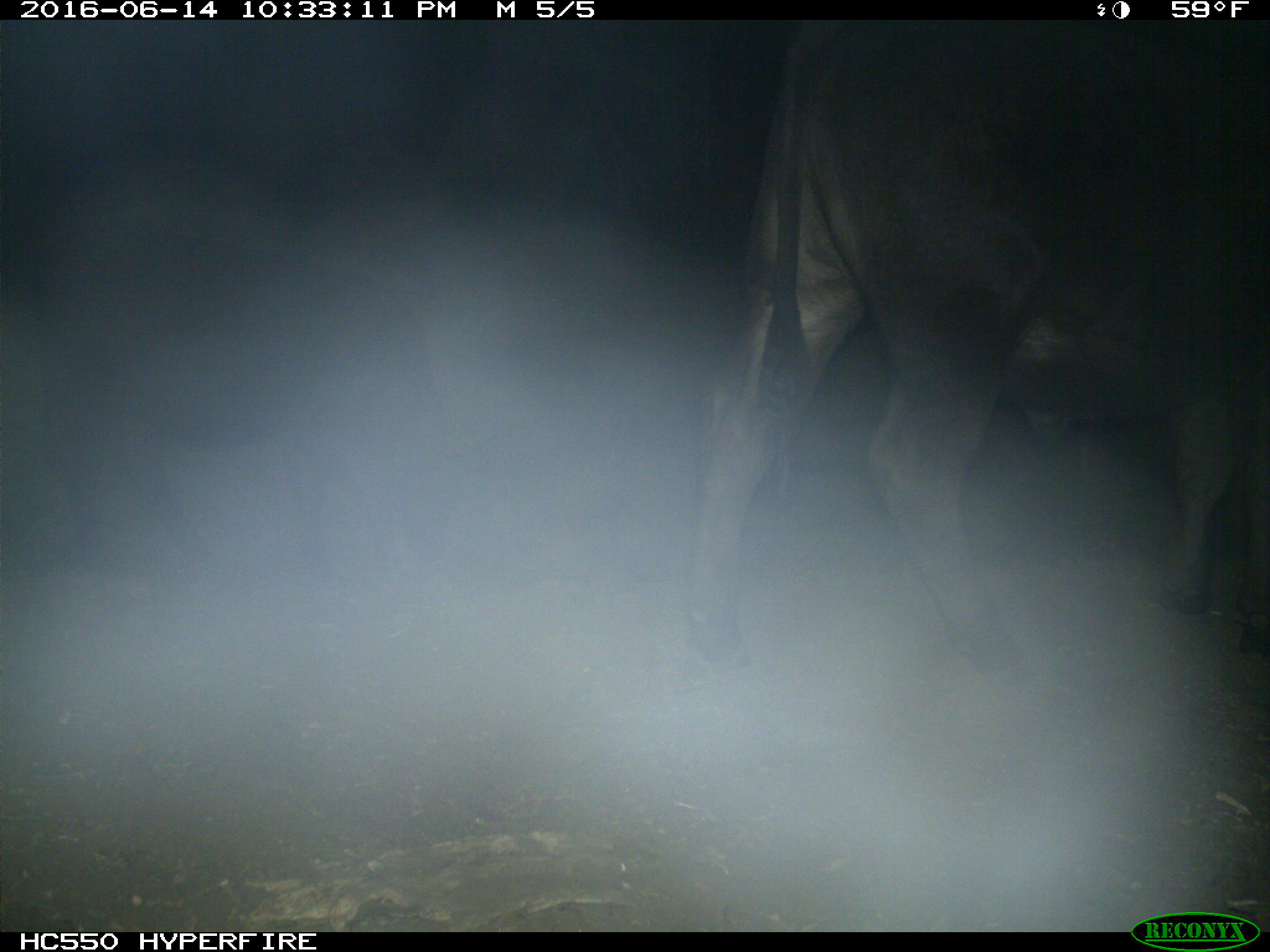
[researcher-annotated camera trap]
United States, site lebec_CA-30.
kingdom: Animalia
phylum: Chordata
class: Mammalia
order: Artiodactyla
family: Bovidae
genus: Bos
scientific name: Bos taurus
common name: domestic cow